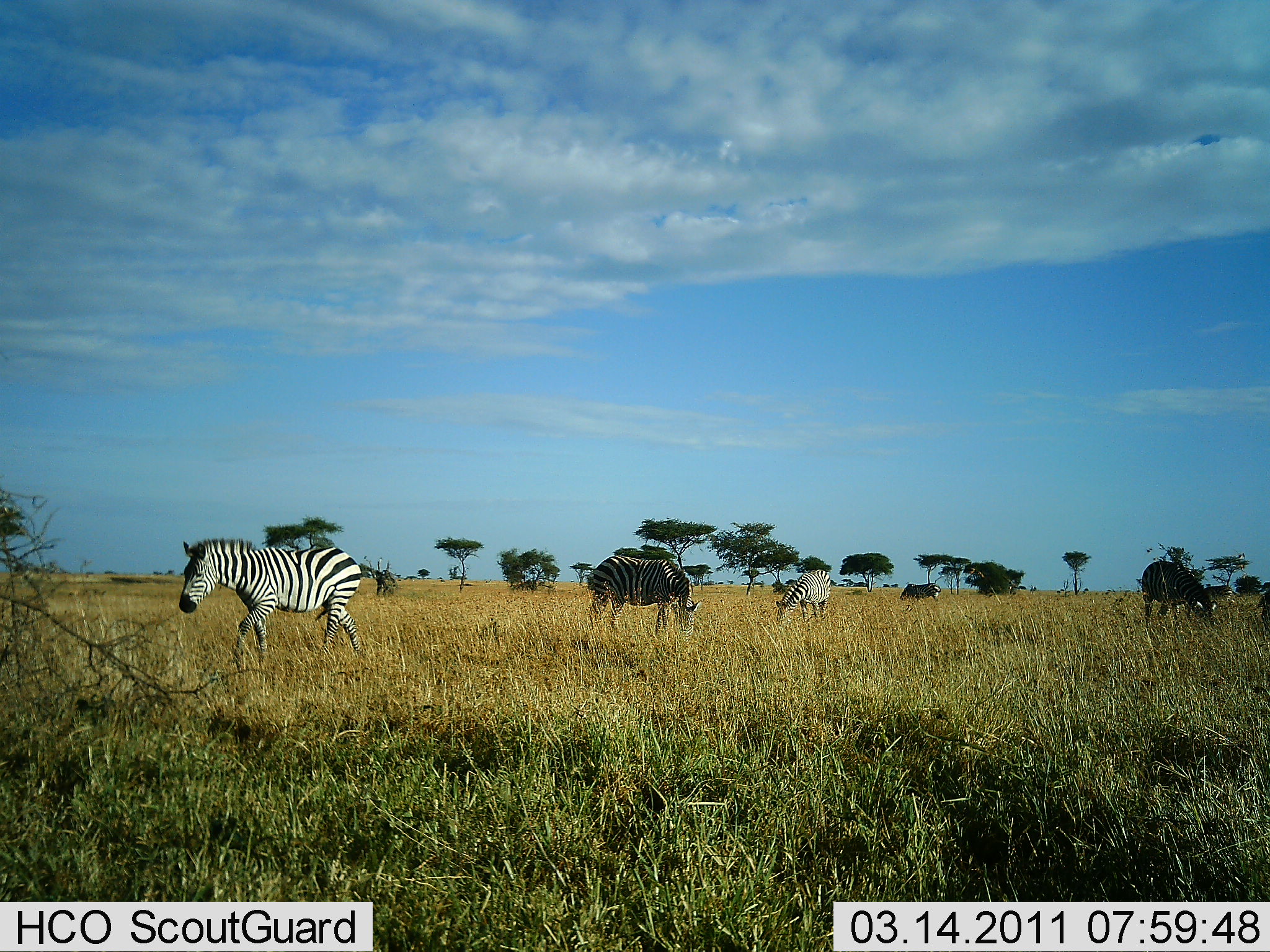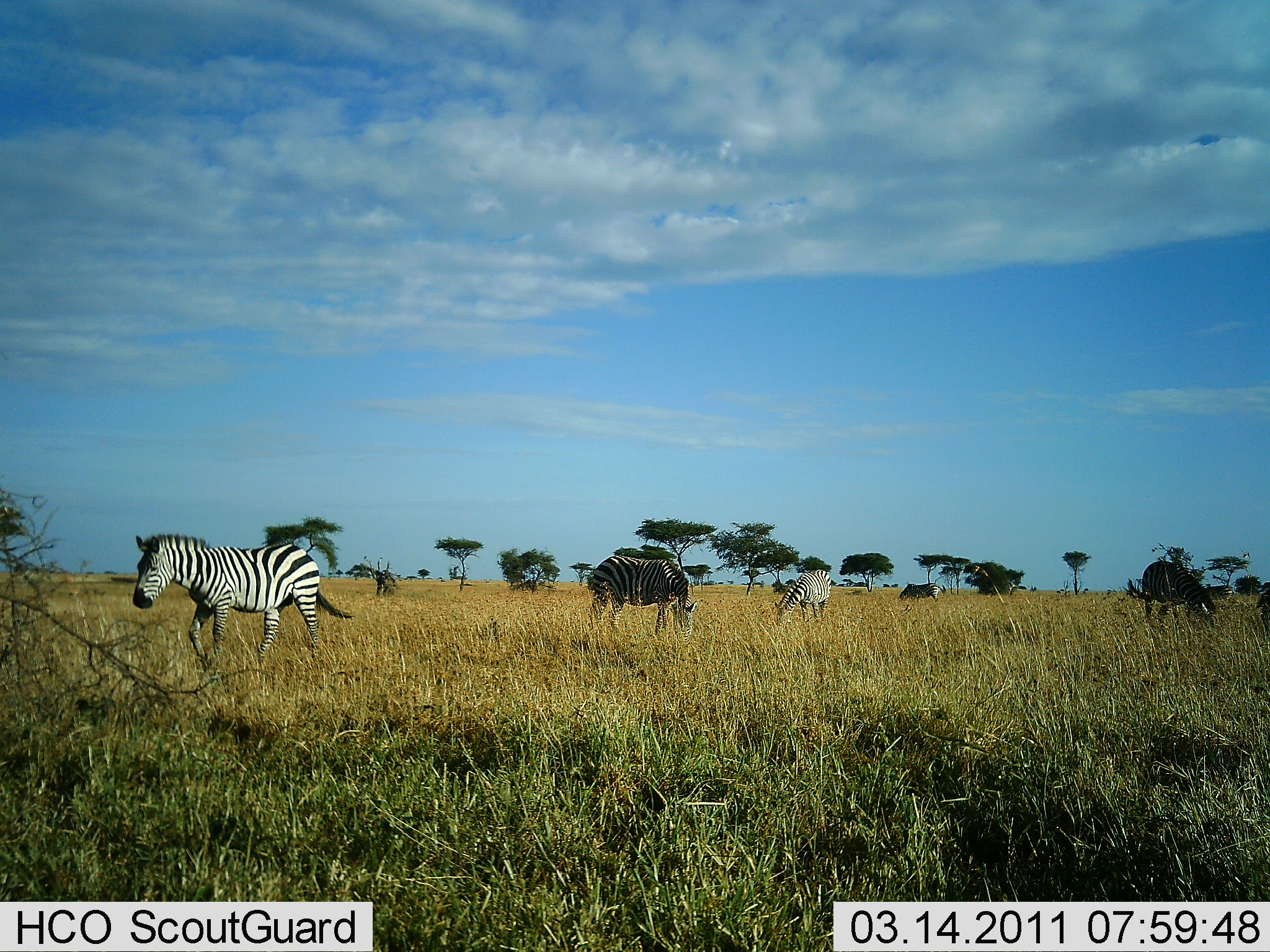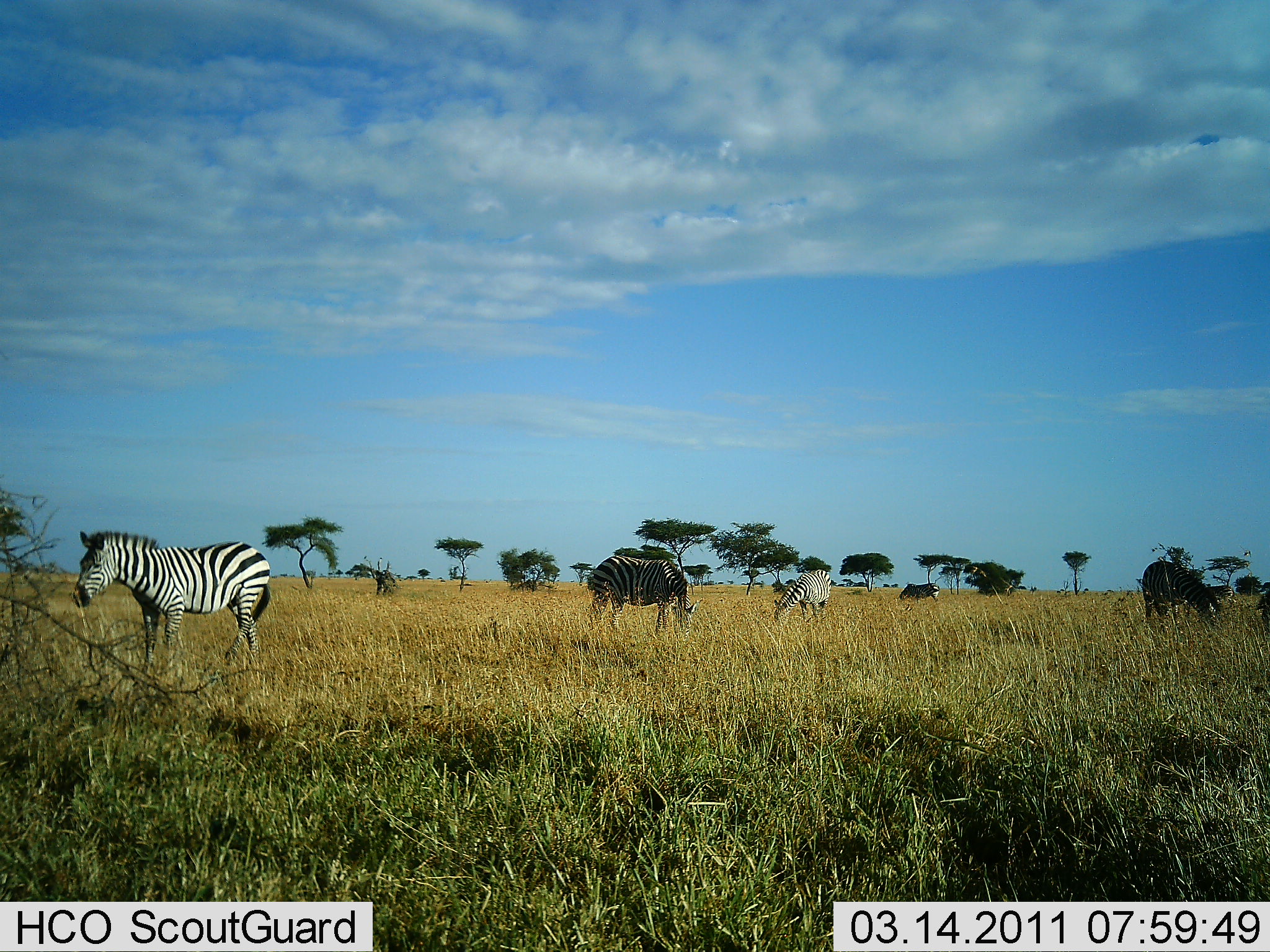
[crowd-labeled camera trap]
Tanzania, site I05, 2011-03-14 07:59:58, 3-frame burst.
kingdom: Animalia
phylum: Chordata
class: Mammalia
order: Perissodactyla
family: Equidae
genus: Equus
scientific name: Equus quagga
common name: plains zebra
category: zebra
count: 5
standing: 42%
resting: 0%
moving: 67%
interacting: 0%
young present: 0%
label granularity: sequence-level